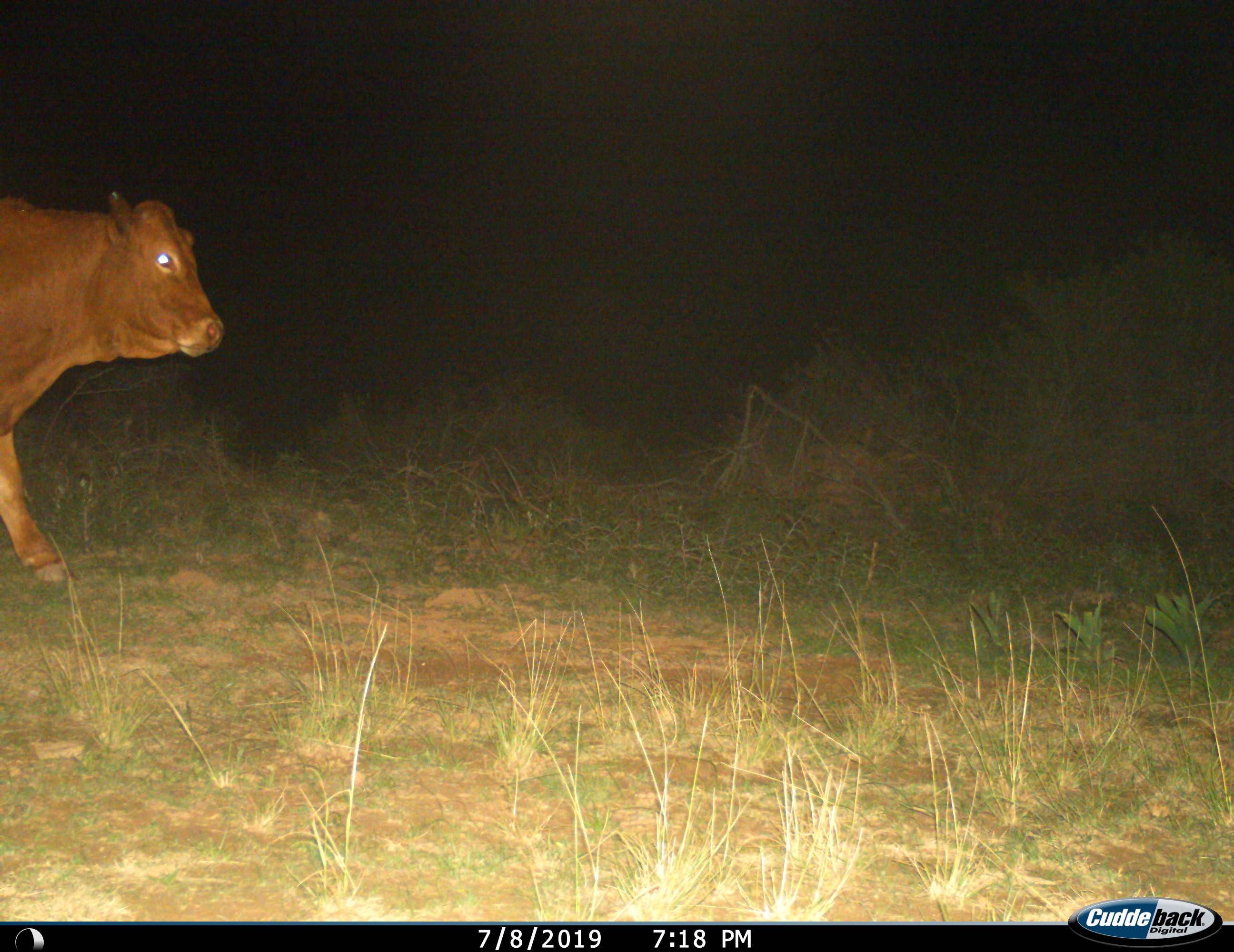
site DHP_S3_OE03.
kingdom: Animalia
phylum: Chordata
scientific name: Vertebrata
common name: domestic animal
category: domesticanimal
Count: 1.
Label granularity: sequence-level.